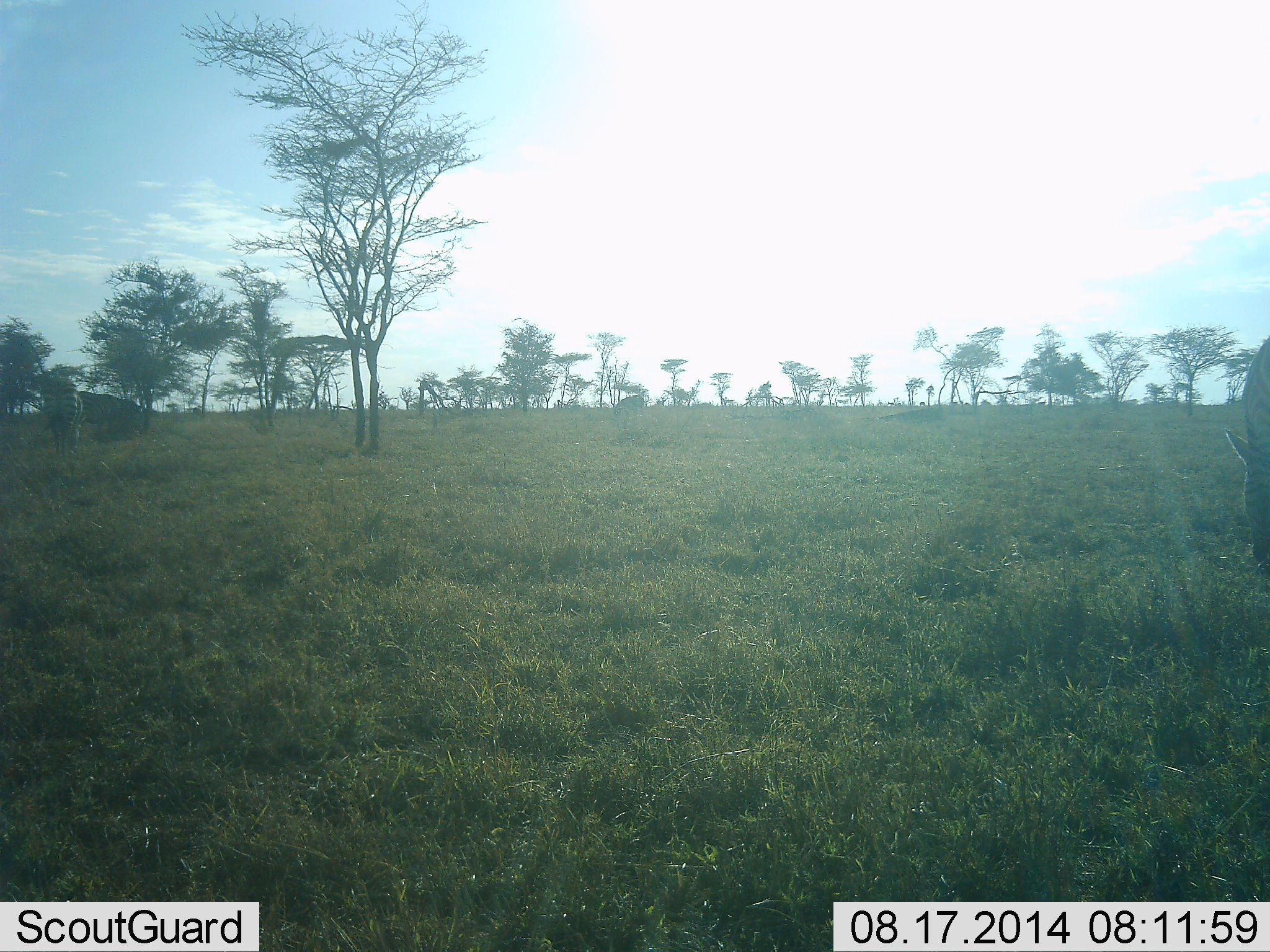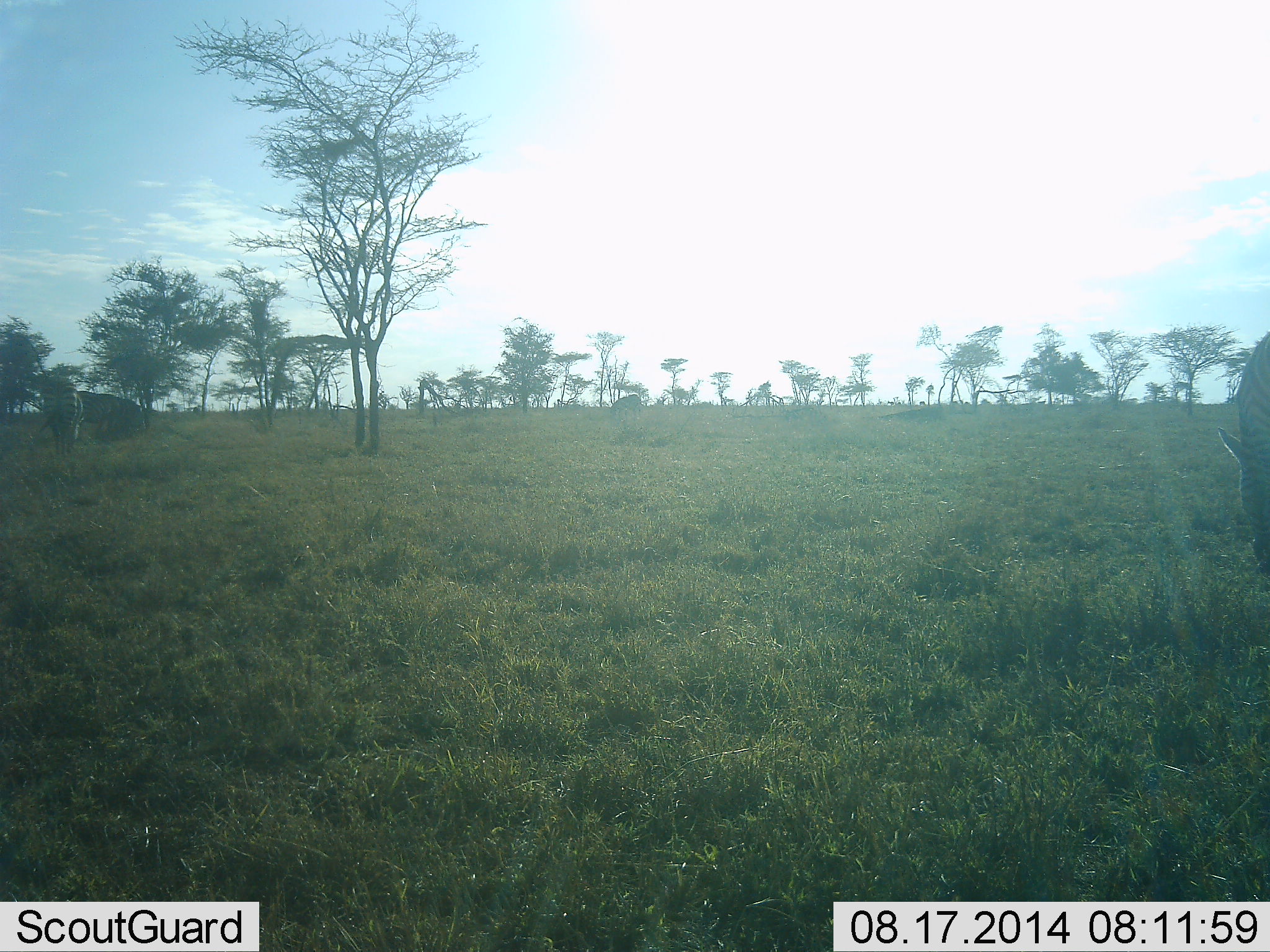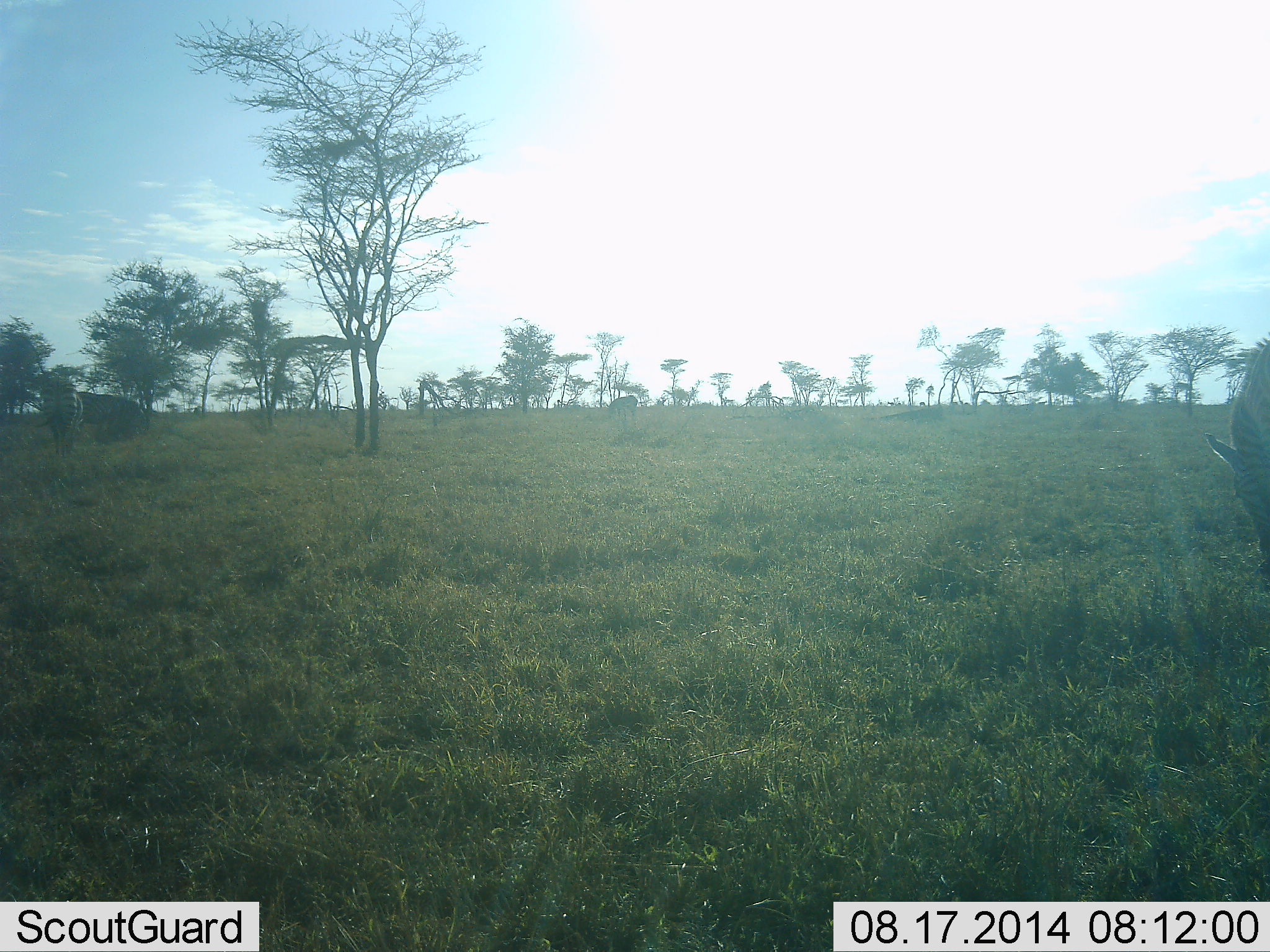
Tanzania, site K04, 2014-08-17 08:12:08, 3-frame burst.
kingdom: Animalia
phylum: Chordata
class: Mammalia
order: Perissodactyla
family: Equidae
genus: Equus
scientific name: Equus quagga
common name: plains zebra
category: zebra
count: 2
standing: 30%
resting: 0%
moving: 0%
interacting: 0%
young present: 10%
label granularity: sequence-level